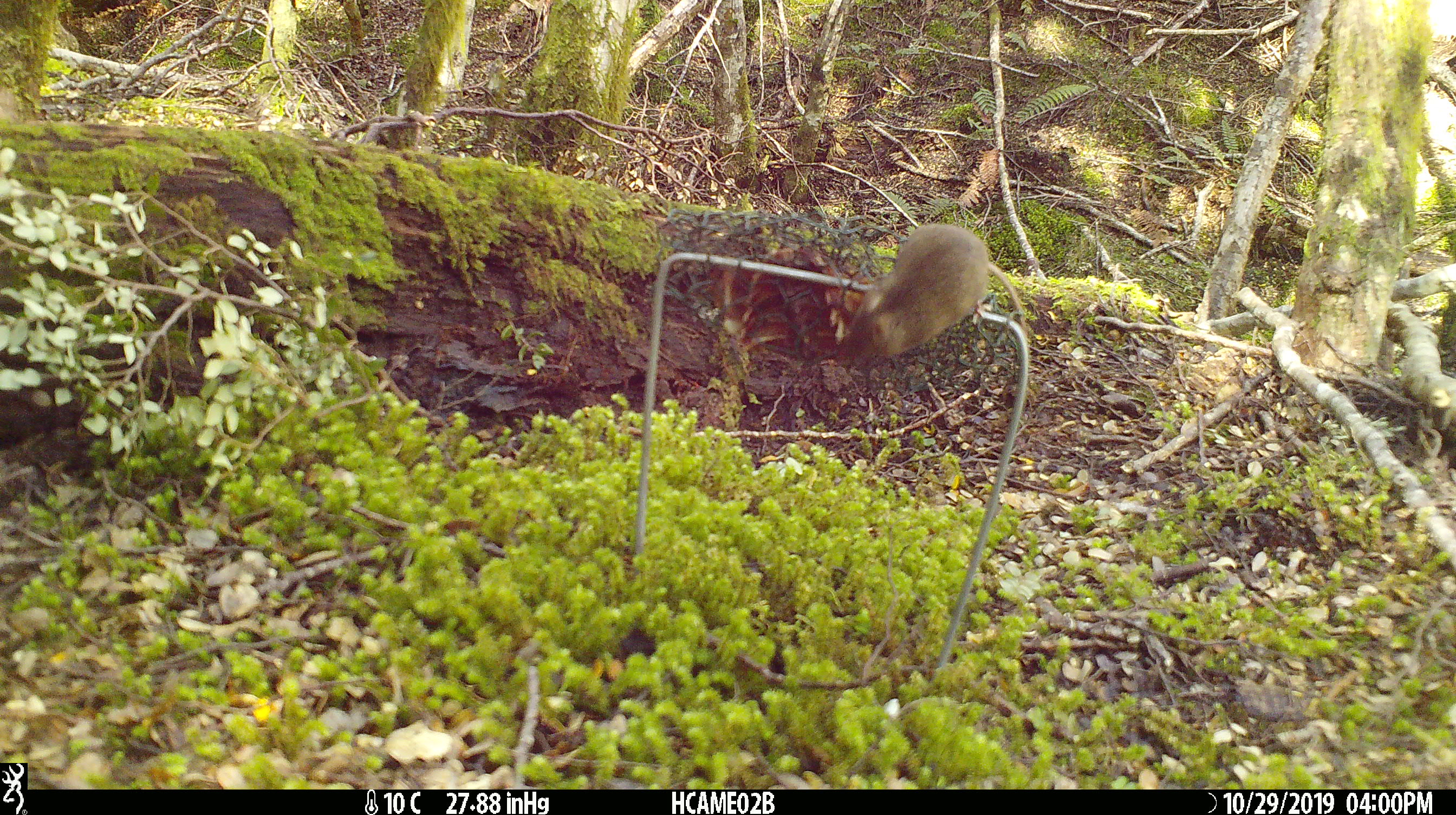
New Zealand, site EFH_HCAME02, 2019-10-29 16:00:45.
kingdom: Animalia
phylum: Chordata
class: Mammalia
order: Rodentia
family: Muridae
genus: Mus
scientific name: Mus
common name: mouse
Mouse (Mus).